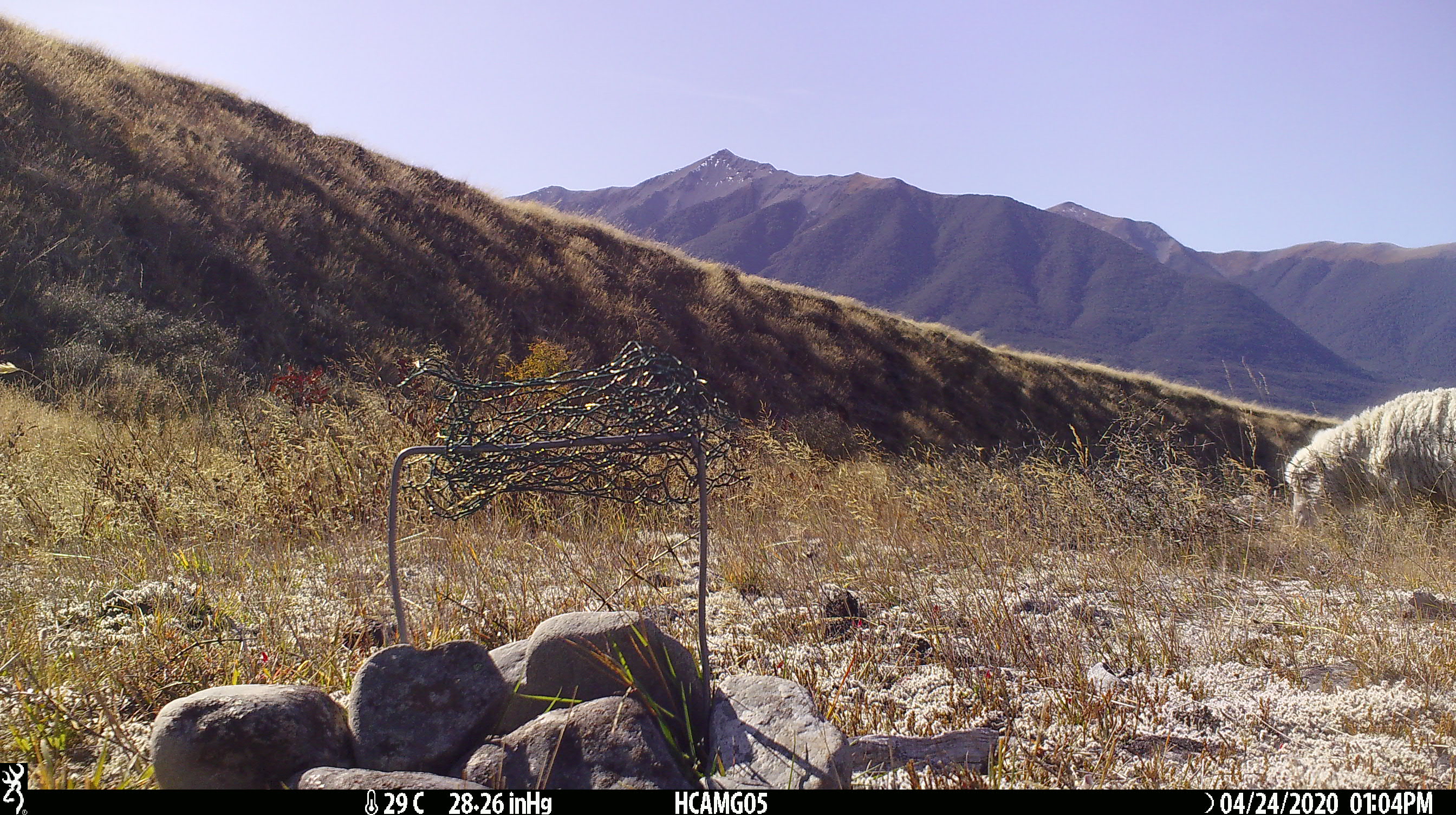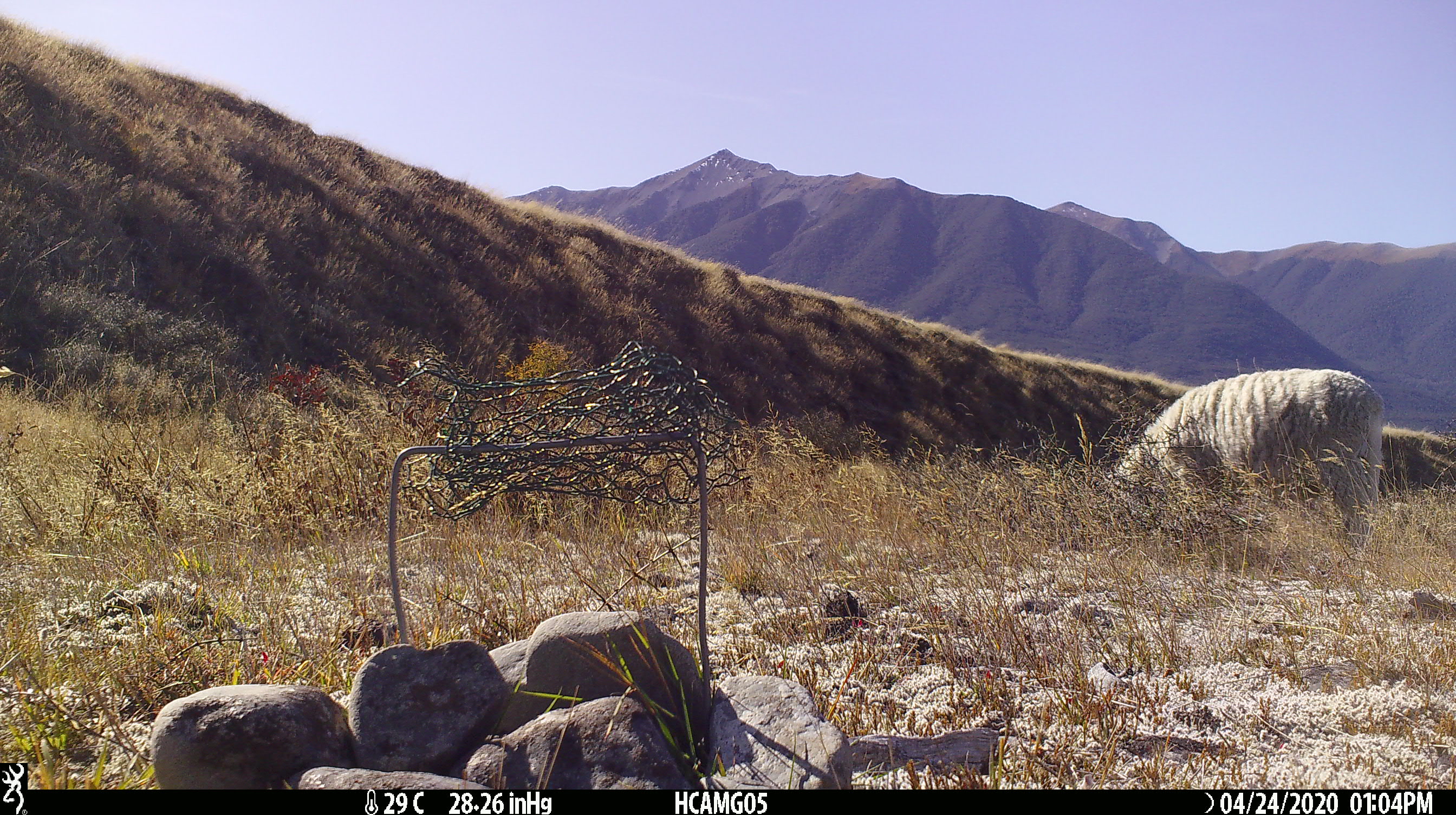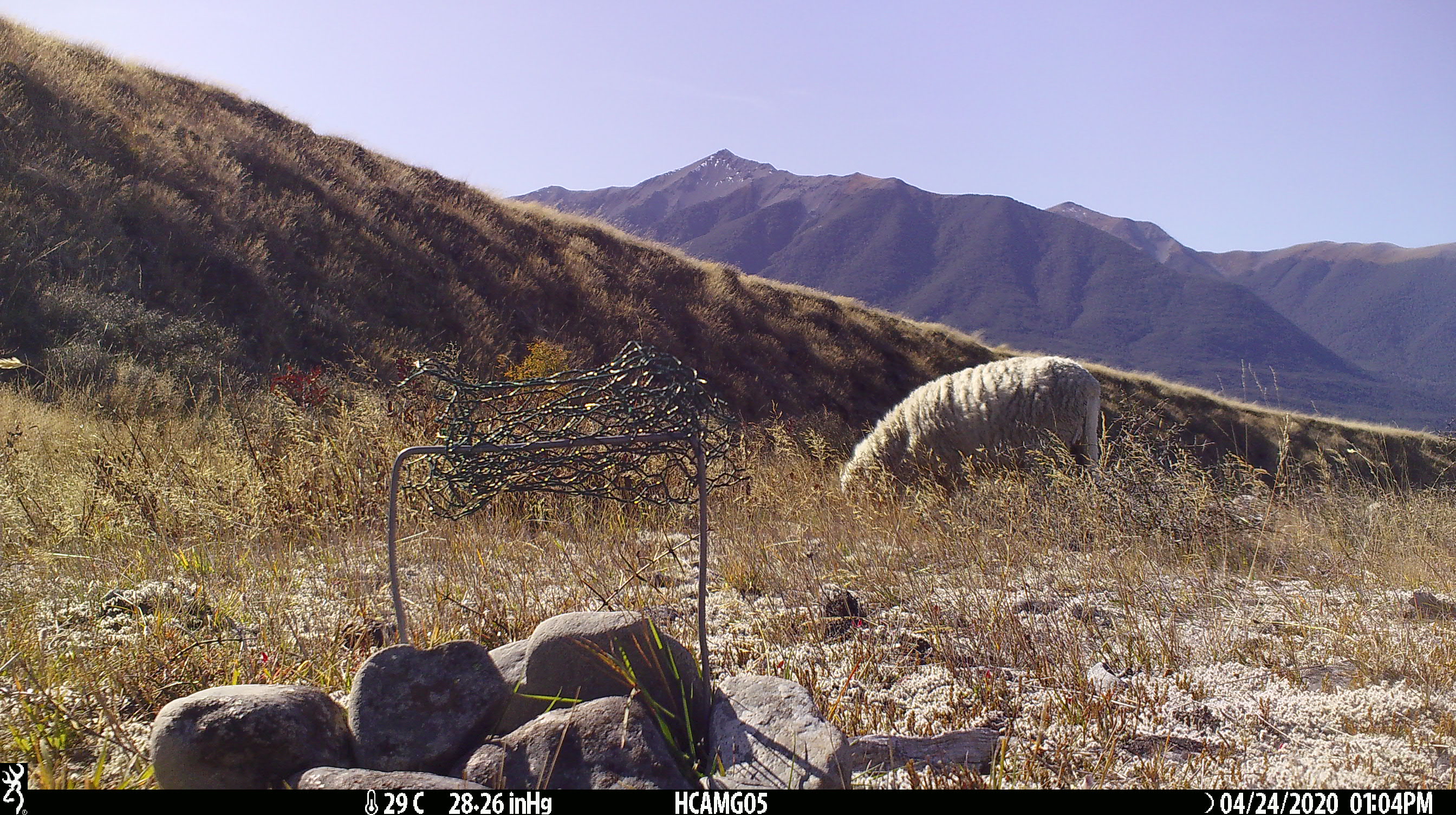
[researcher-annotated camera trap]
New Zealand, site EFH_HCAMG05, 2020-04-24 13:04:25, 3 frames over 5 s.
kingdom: Animalia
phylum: Chordata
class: Mammalia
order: Artiodactyla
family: Bovidae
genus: Ovis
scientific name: Ovis aries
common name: domestic sheep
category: sheep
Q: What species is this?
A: Sheep (domestic sheep) (Ovis aries).